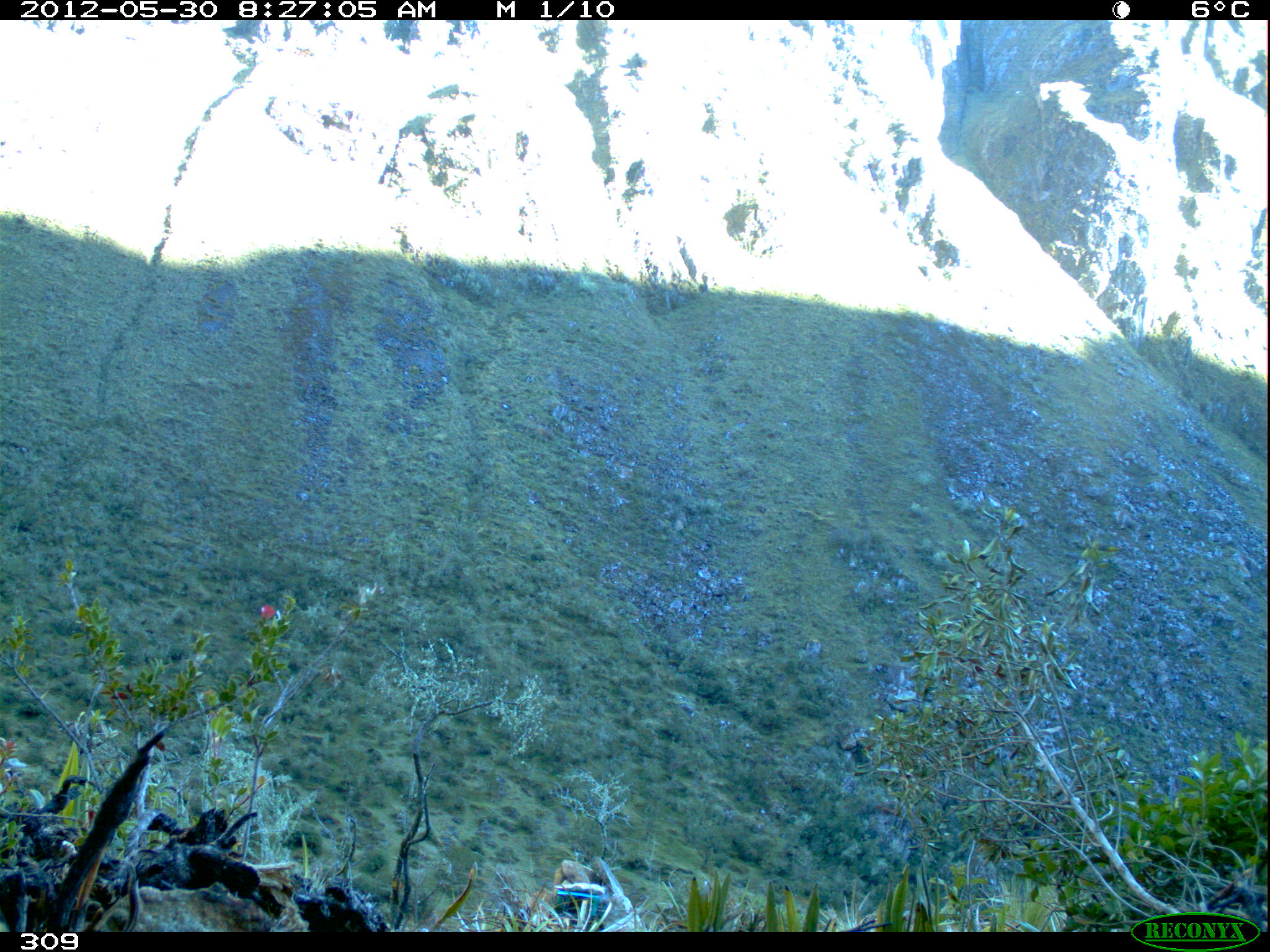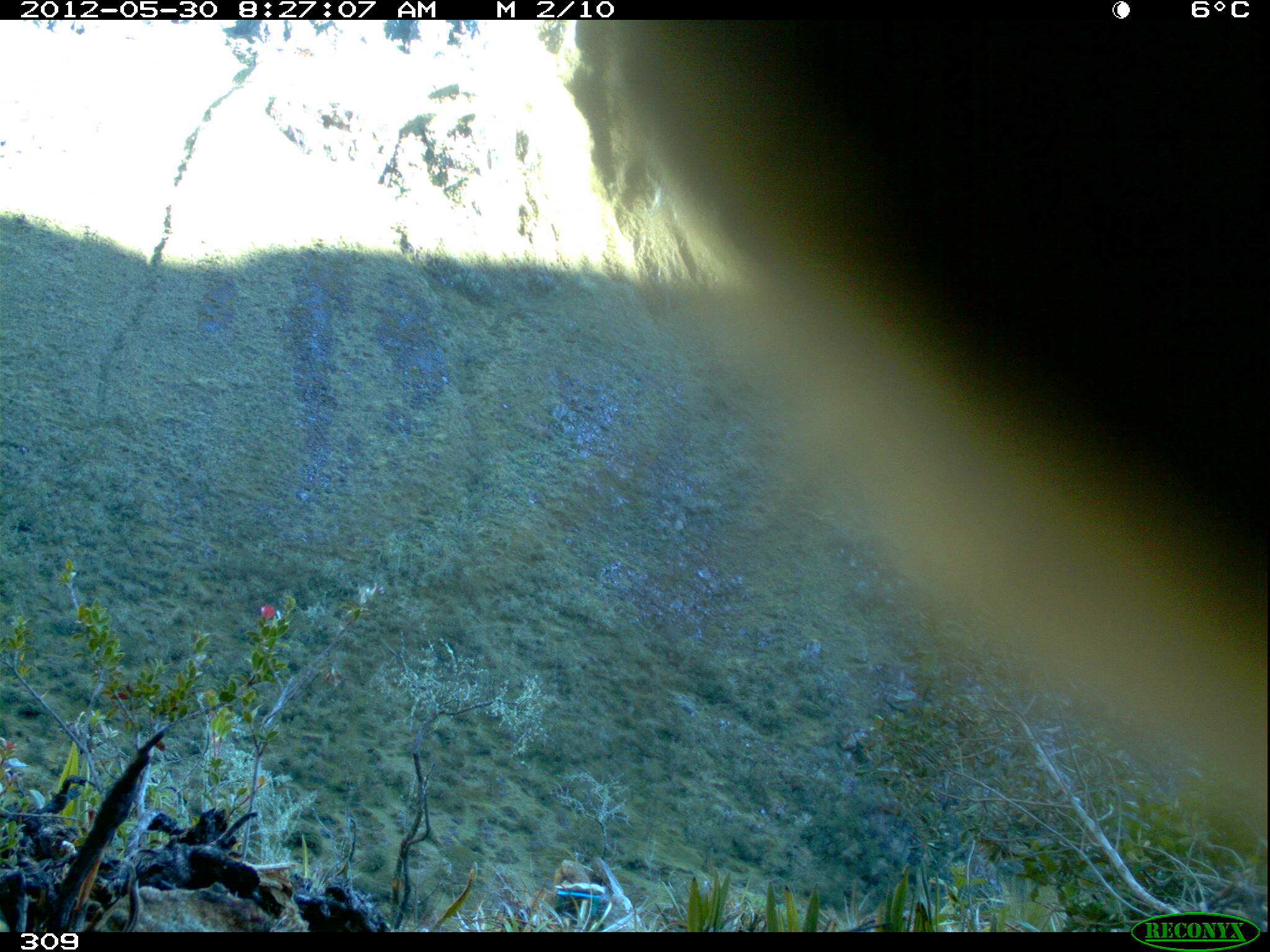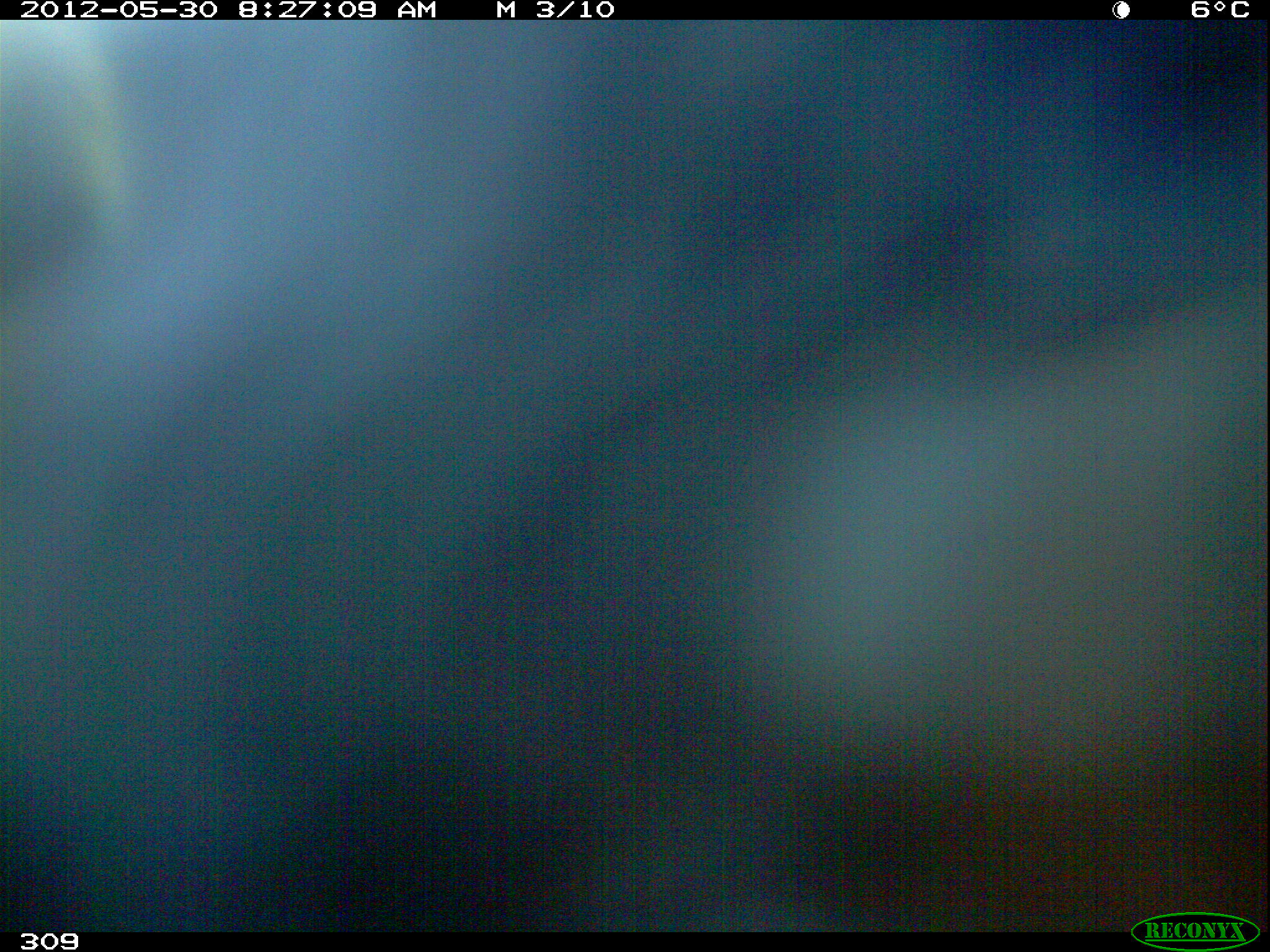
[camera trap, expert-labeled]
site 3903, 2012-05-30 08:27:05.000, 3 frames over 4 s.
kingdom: Animalia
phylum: Chordata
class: Mammalia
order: Rodentia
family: Chinchillidae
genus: Lagidium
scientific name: Lagidium viscacia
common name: mountain viscacha